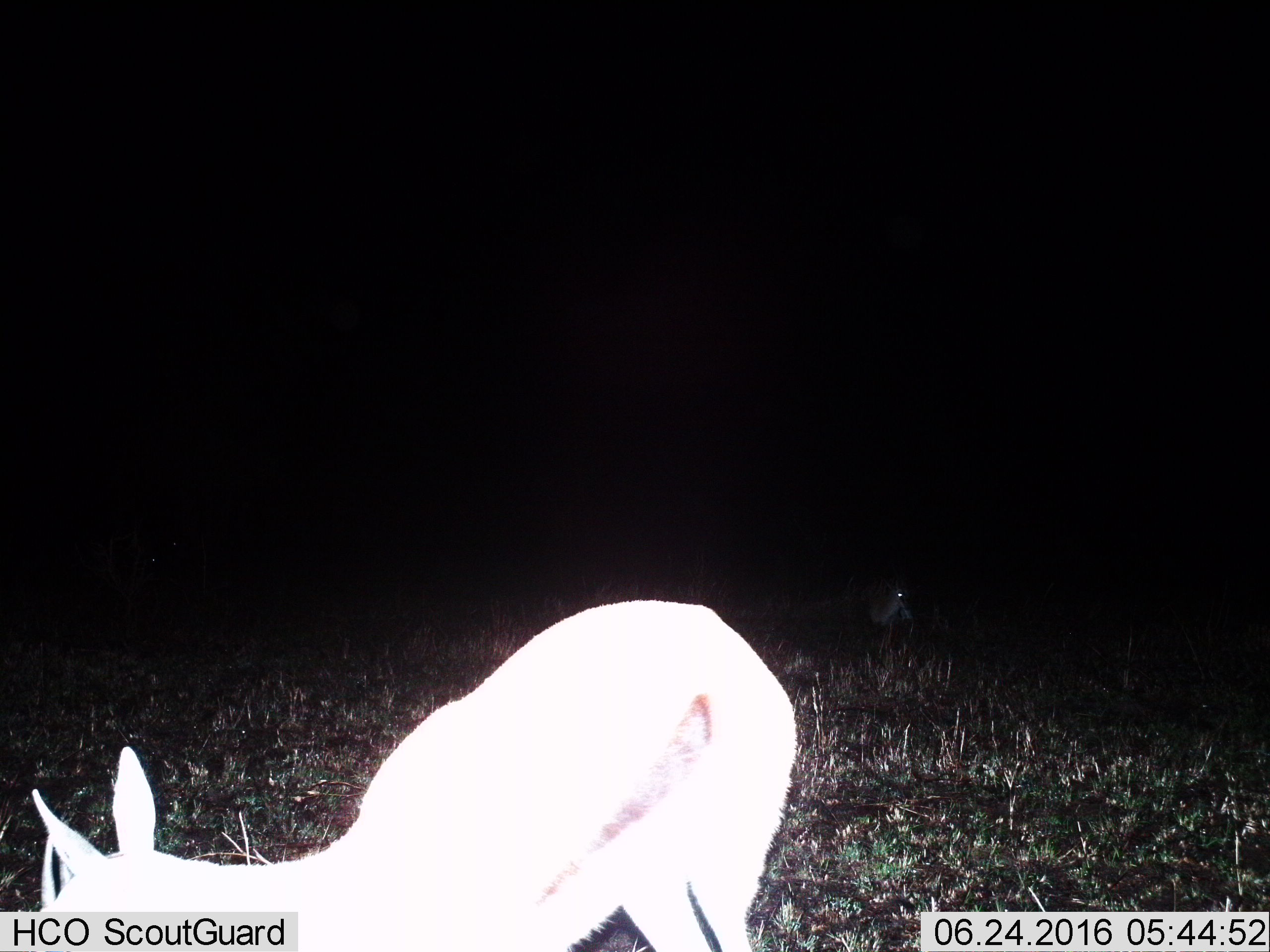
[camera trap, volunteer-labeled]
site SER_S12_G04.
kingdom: Animalia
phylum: Chordata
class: Mammalia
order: Artiodactyla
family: Bovidae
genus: Eudorcas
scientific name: Eudorcas thomsonii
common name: thomson's gazelle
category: gazellethomsons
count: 1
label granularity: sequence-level